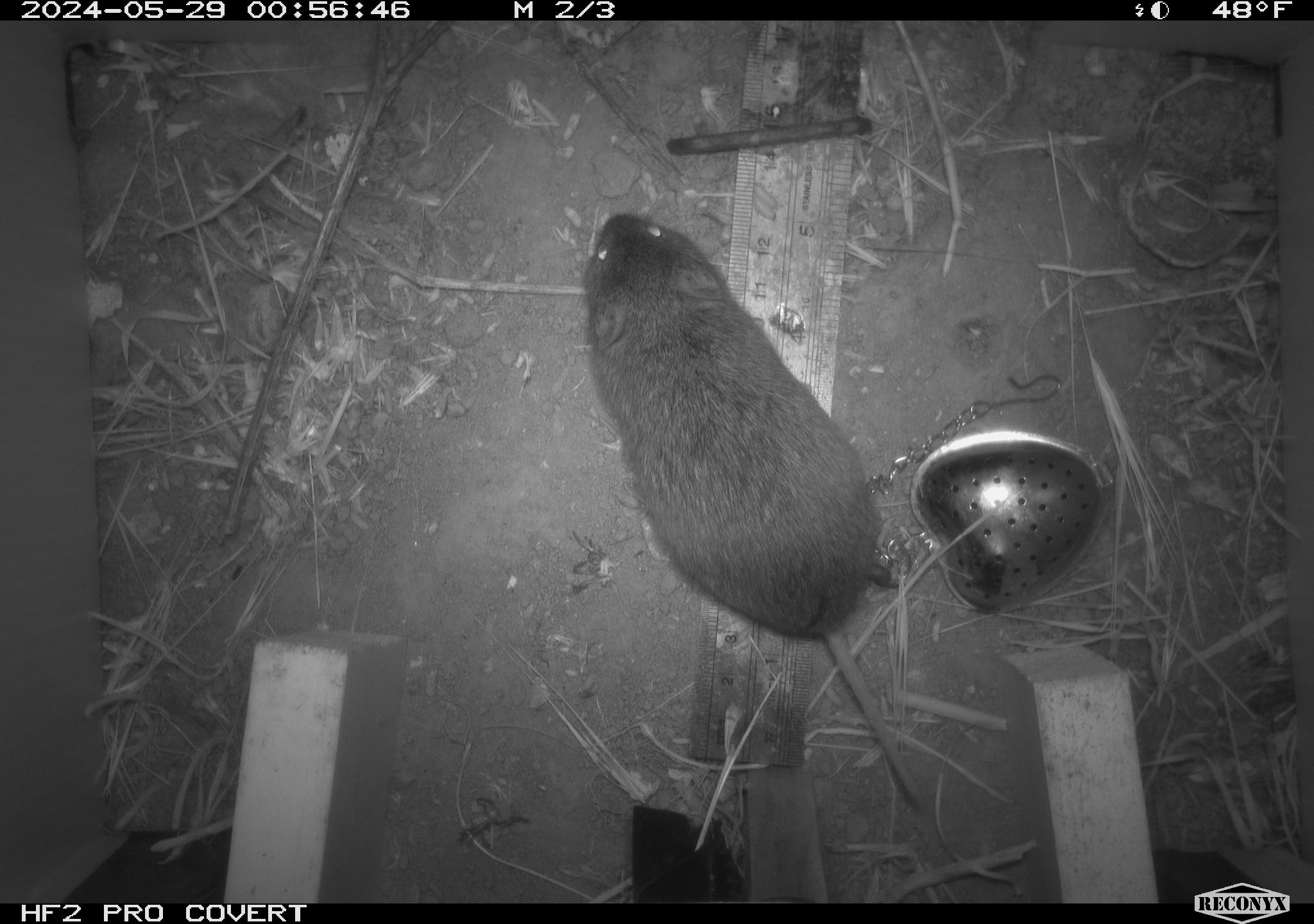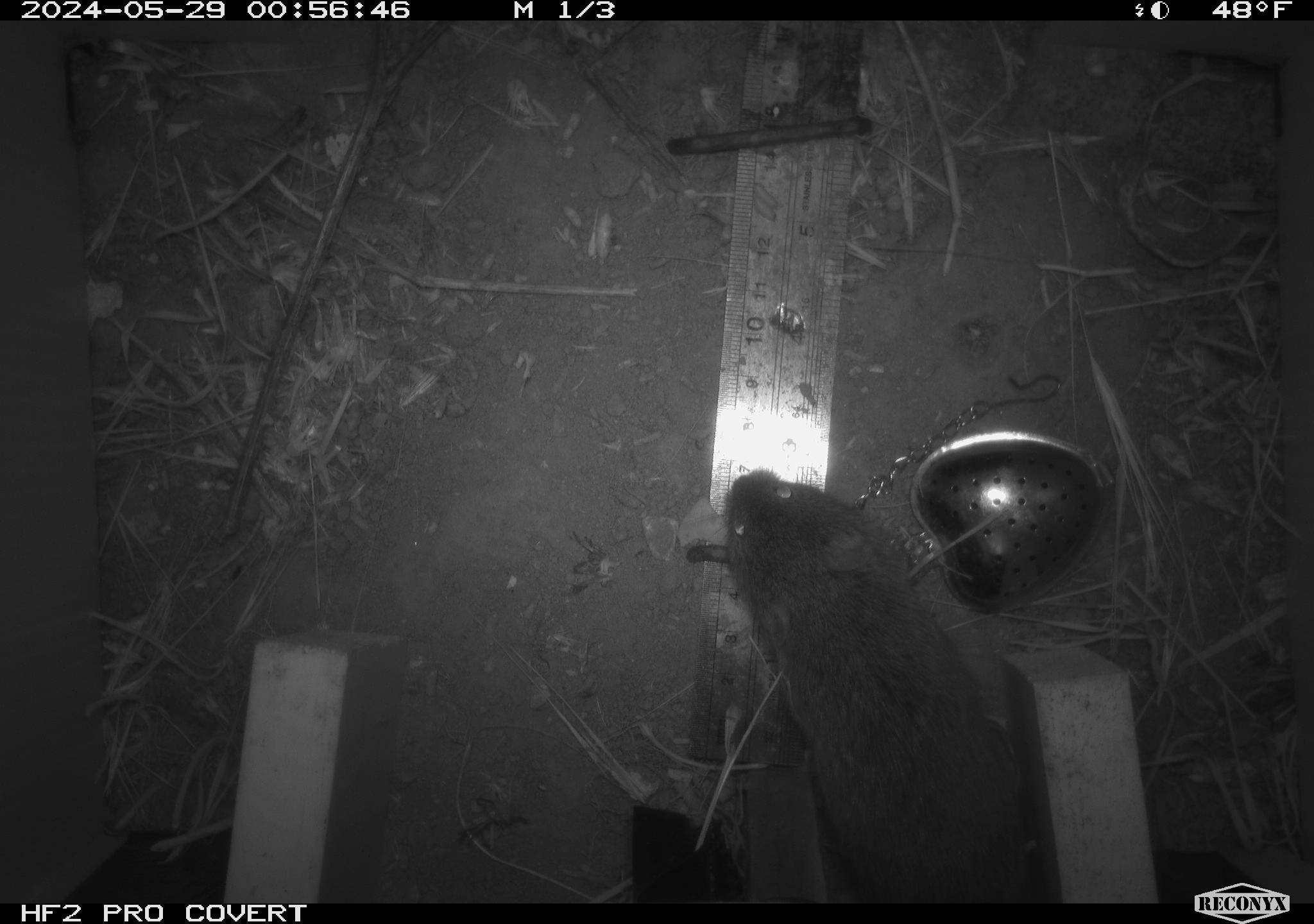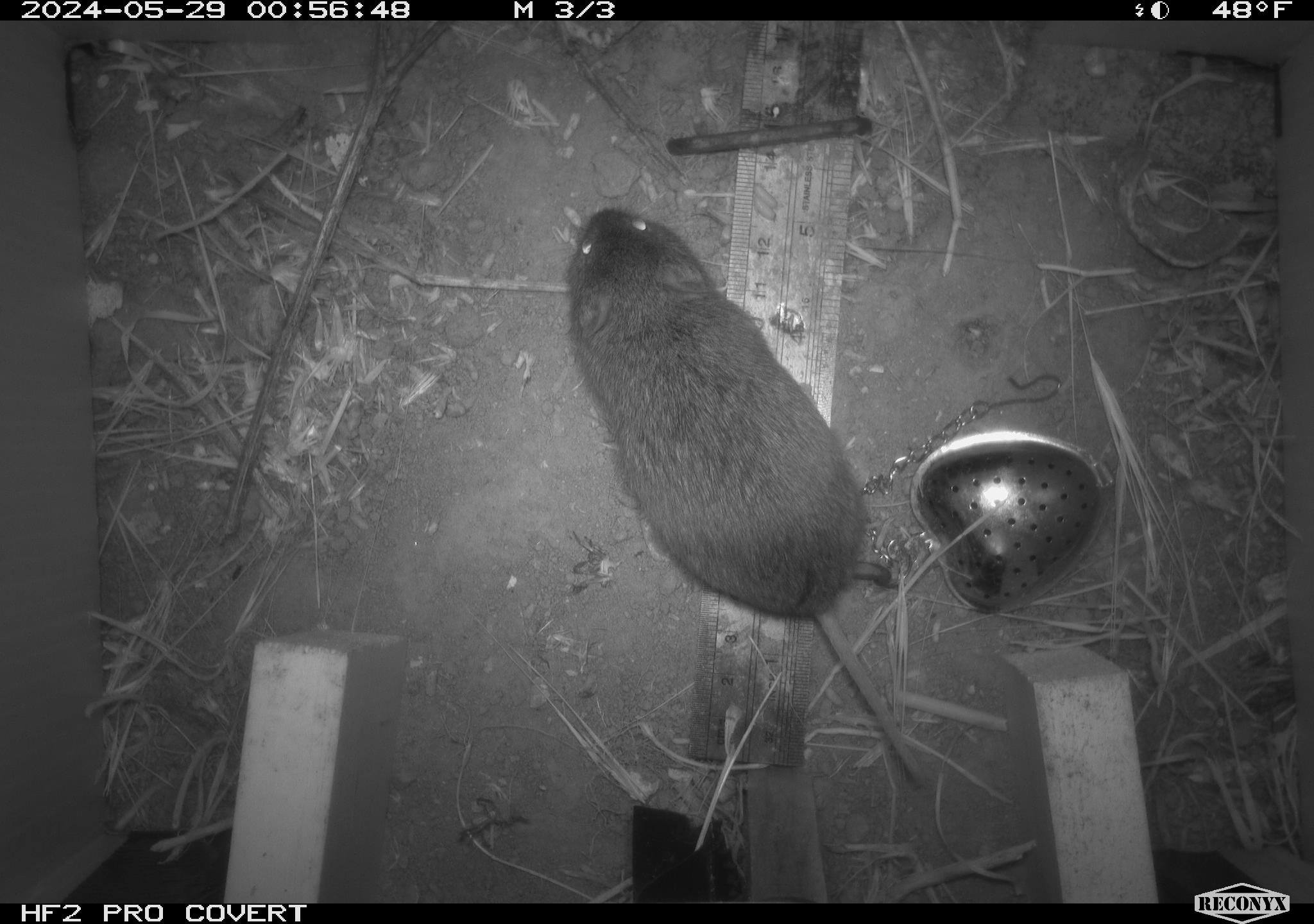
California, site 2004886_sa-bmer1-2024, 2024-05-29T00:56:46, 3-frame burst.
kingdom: Animalia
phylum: Chordata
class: Mammalia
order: Rodentia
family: Cricetidae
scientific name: Arvicolinae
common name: voles, lemmings, and muskrats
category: arvicolinae subfamily